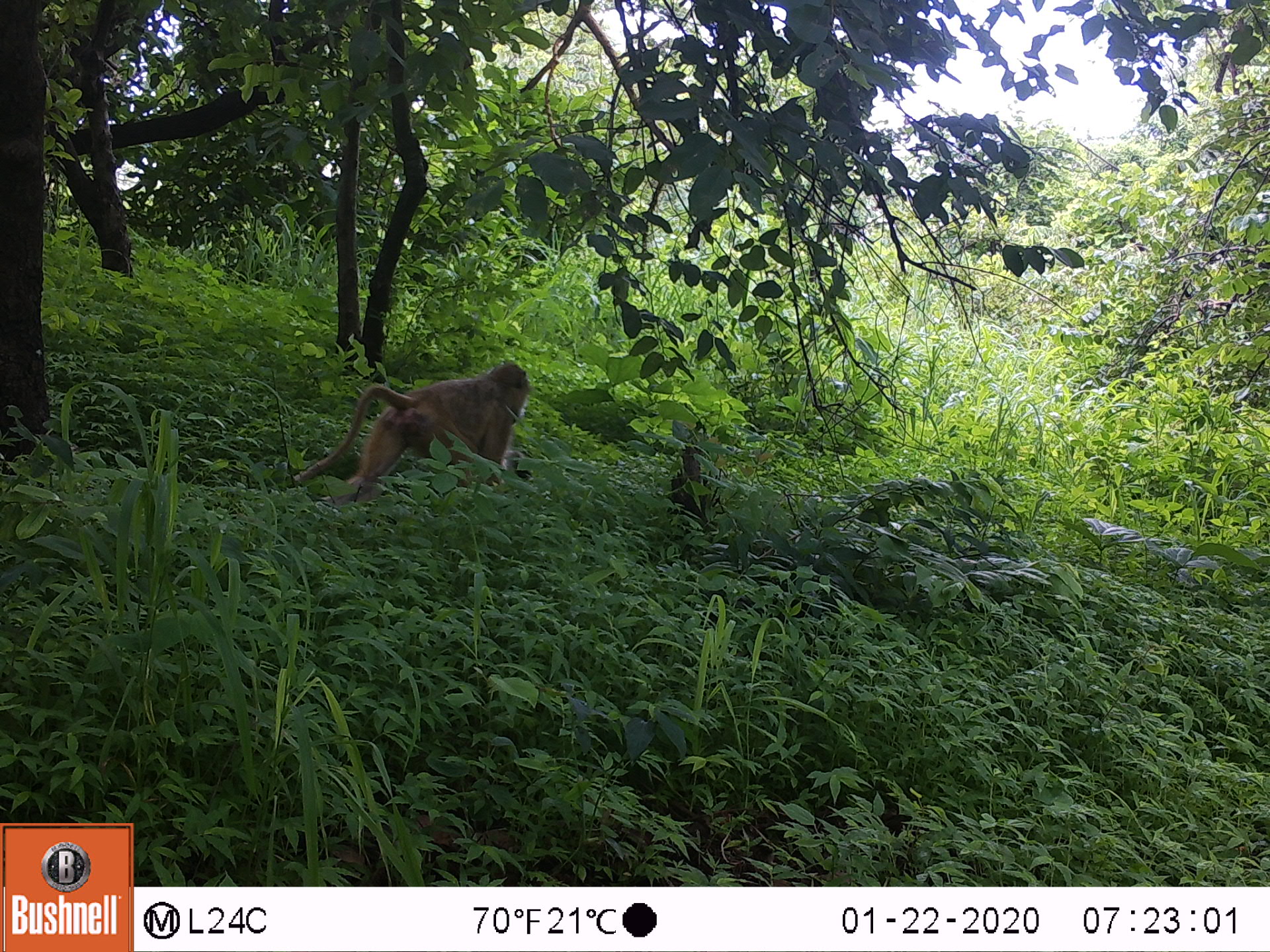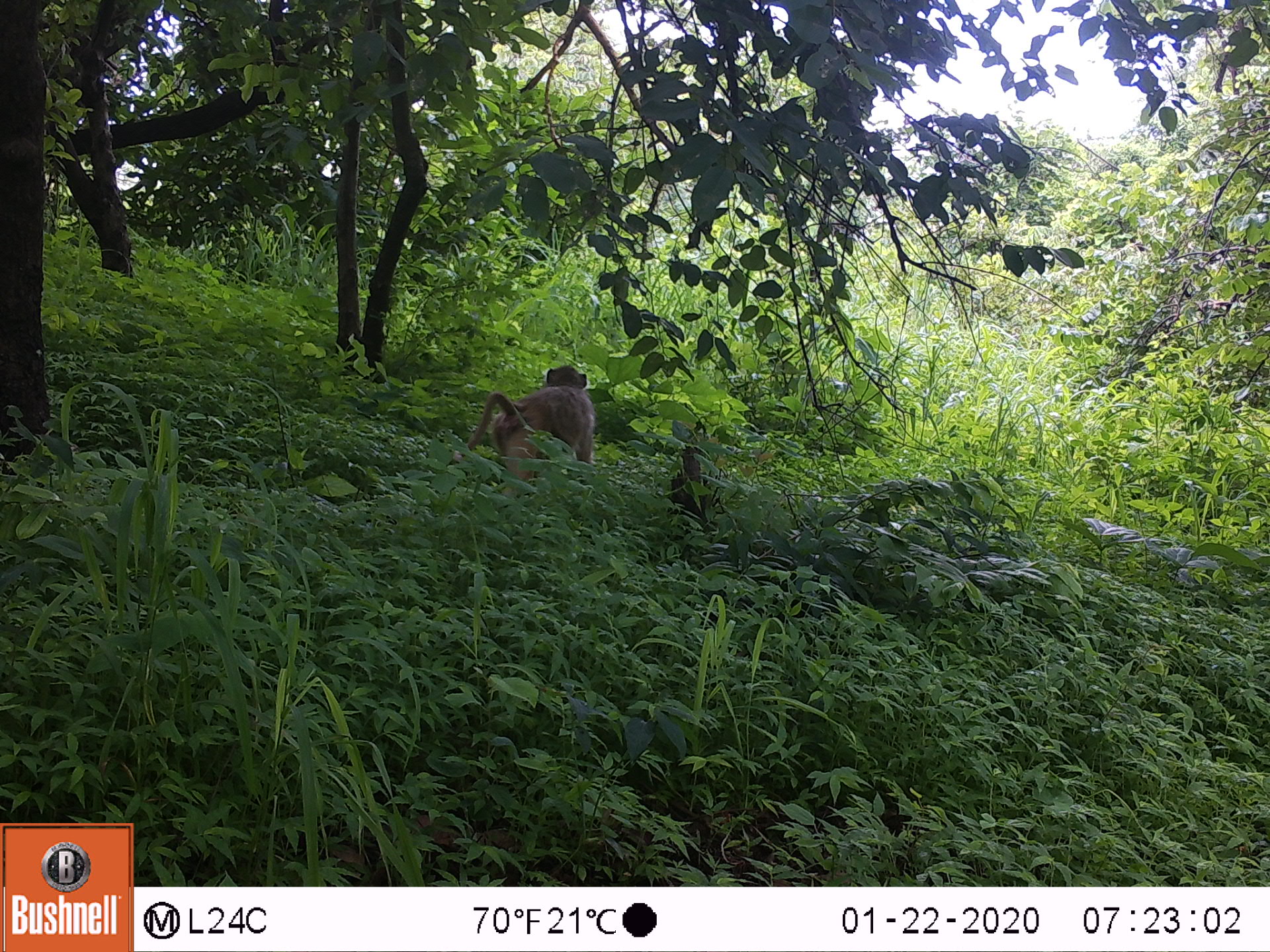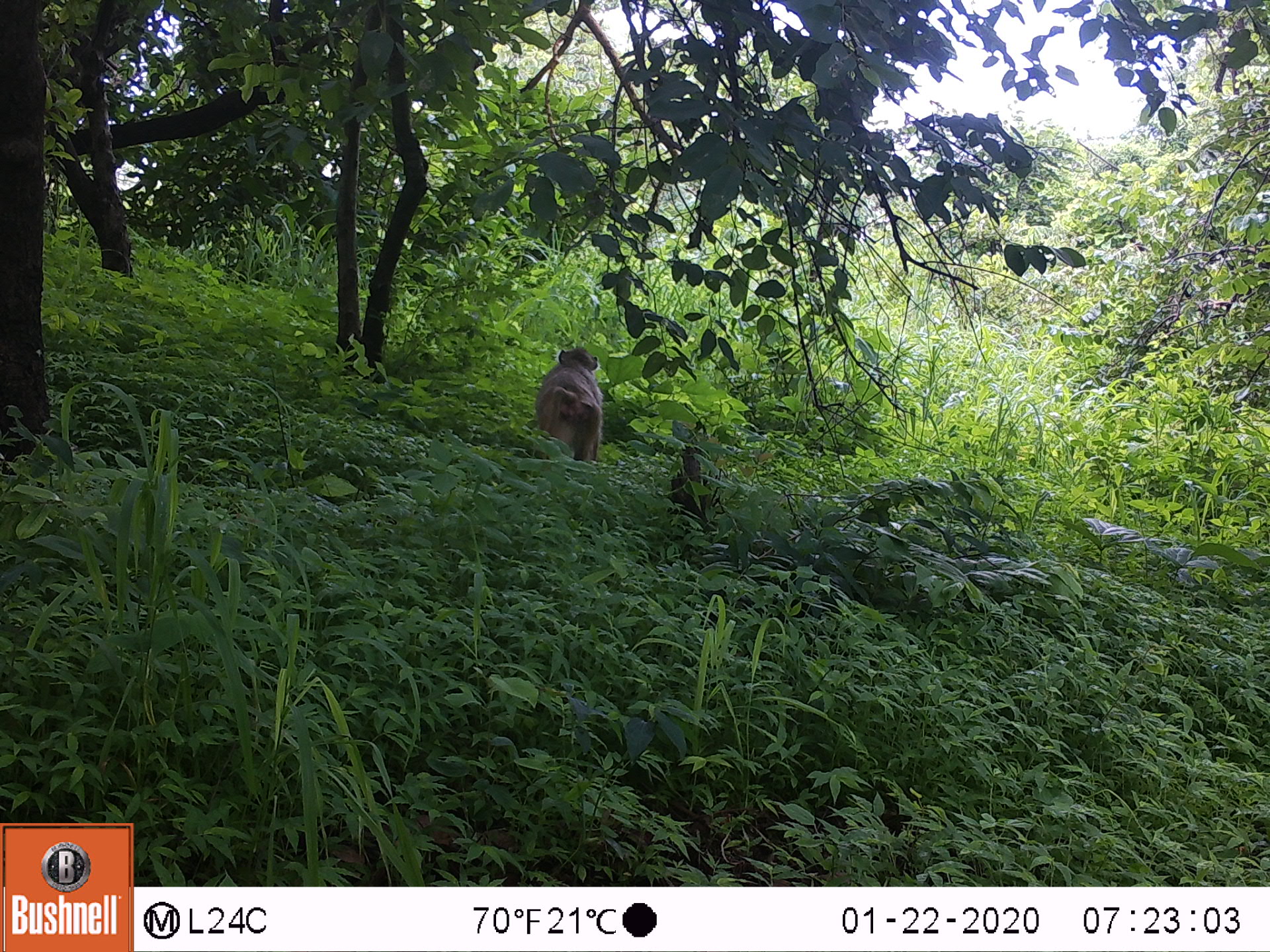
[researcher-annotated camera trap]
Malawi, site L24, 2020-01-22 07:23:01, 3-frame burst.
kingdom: Animalia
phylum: Chordata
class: Mammalia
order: Primates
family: Cercopithecidae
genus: Papio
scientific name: Papio cynocephalus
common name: yellow baboon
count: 1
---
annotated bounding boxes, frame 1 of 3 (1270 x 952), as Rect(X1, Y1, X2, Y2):
yellow baboon: Rect(293, 353, 533, 505)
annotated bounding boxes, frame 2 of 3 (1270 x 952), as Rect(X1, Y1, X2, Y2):
yellow baboon: Rect(465, 362, 597, 489)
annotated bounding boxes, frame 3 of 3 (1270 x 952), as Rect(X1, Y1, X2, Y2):
yellow baboon: Rect(523, 342, 605, 470)